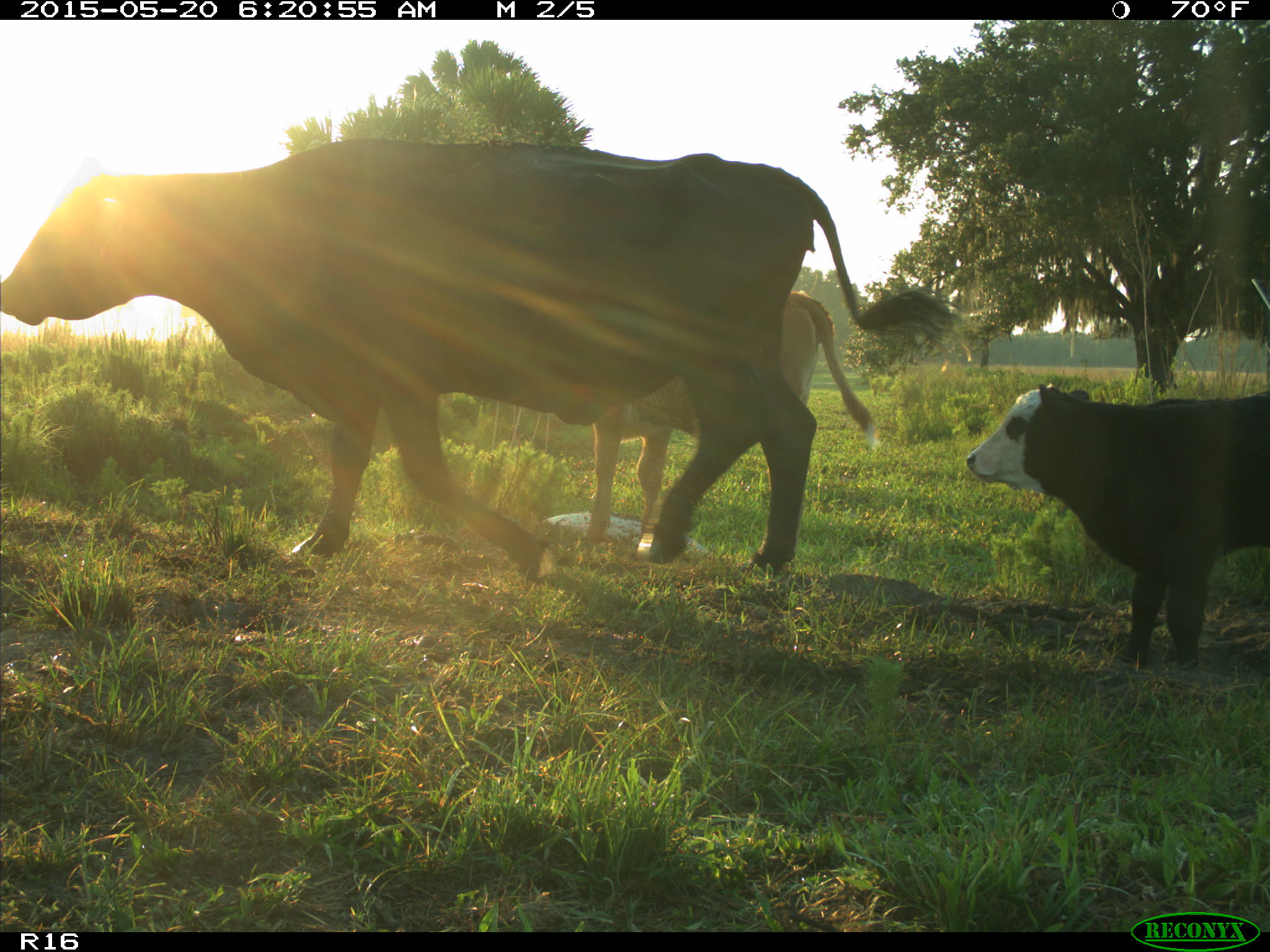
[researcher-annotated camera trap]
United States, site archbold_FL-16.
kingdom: Animalia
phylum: Chordata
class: Mammalia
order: Artiodactyla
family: Bovidae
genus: Bos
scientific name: Bos taurus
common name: domestic cow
Bos taurus (domestic cow).